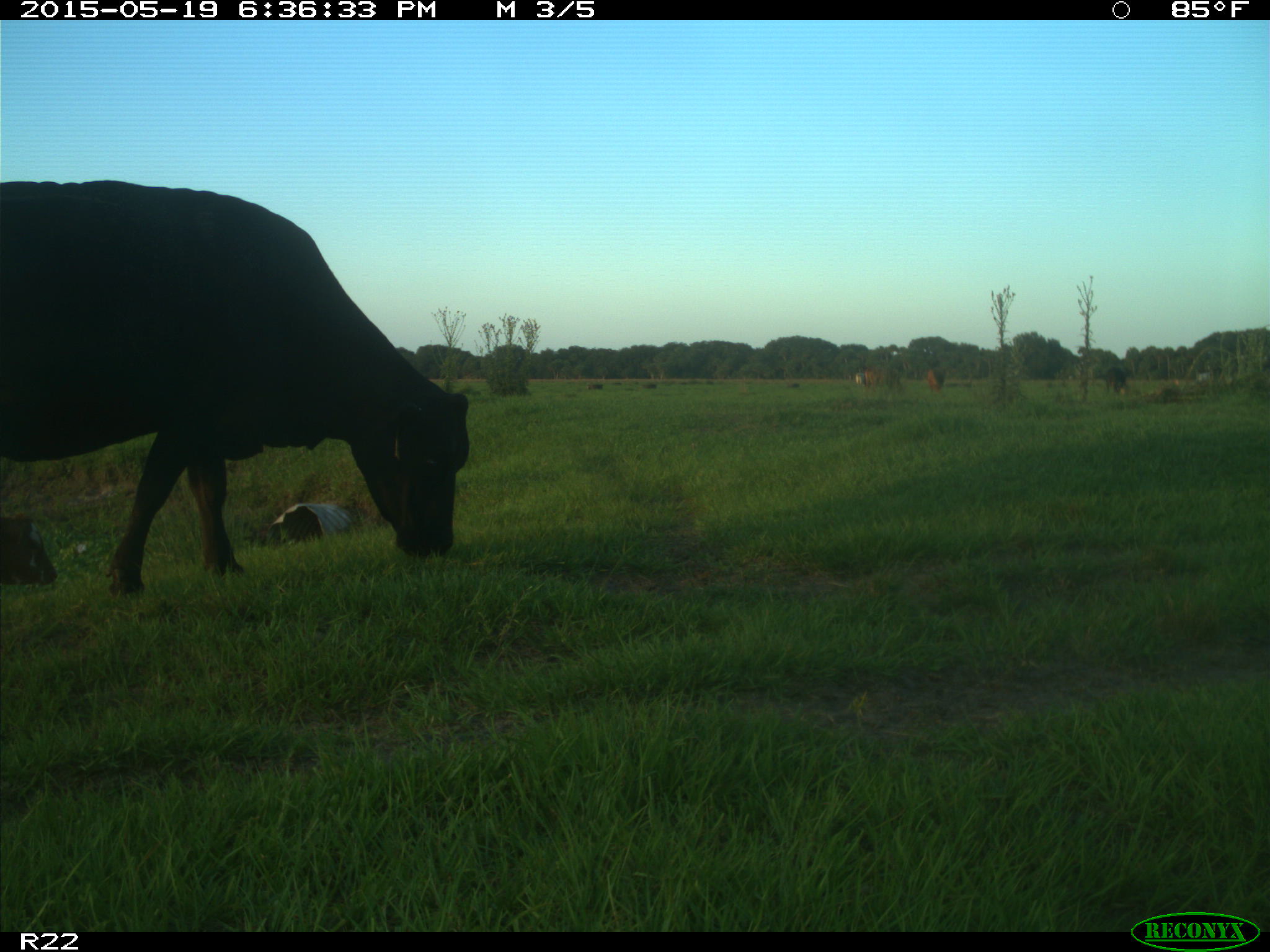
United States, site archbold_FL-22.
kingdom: Animalia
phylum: Chordata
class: Mammalia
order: Artiodactyla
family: Bovidae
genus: Bos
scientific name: Bos taurus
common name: domestic cow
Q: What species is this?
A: Bos taurus (domestic cow).